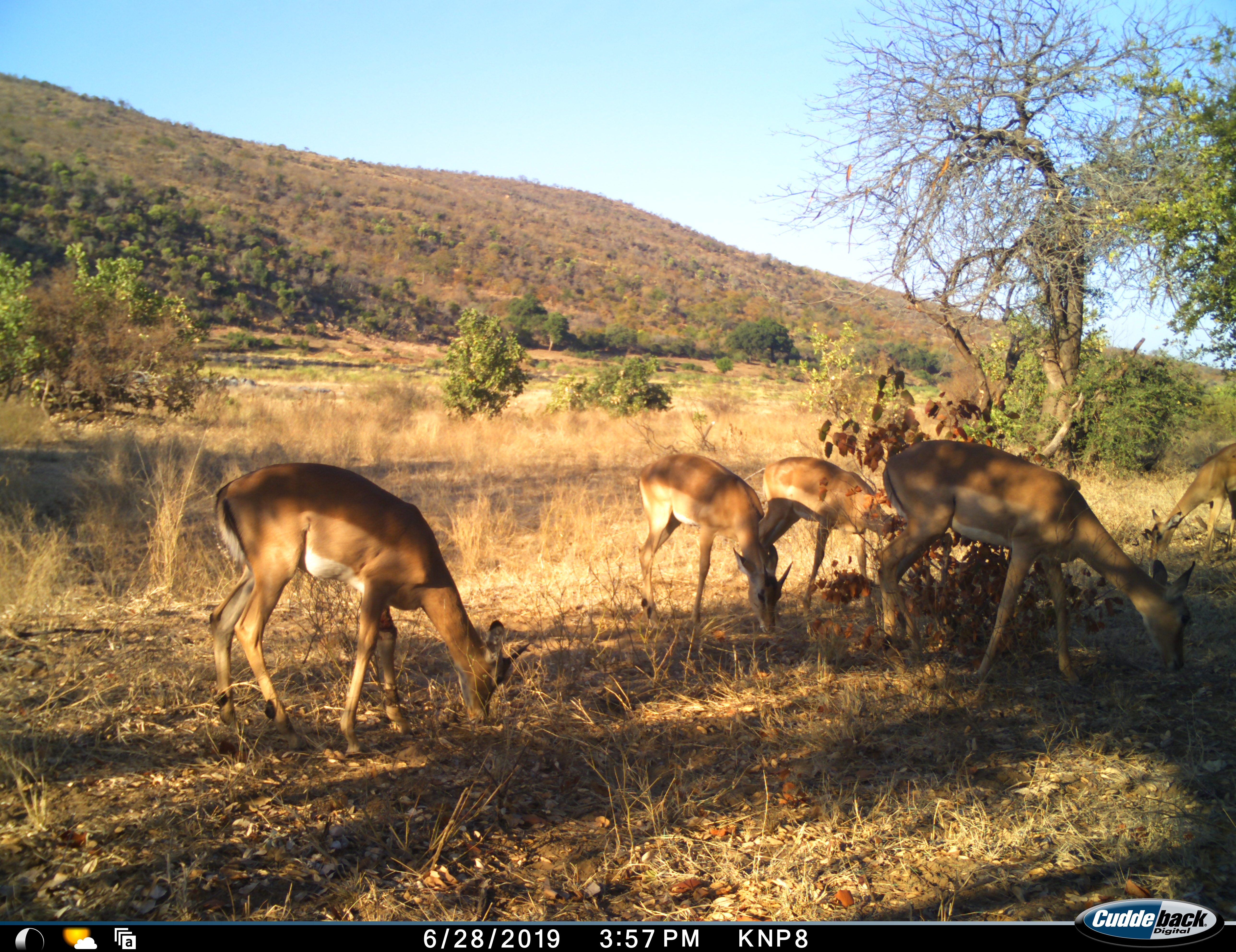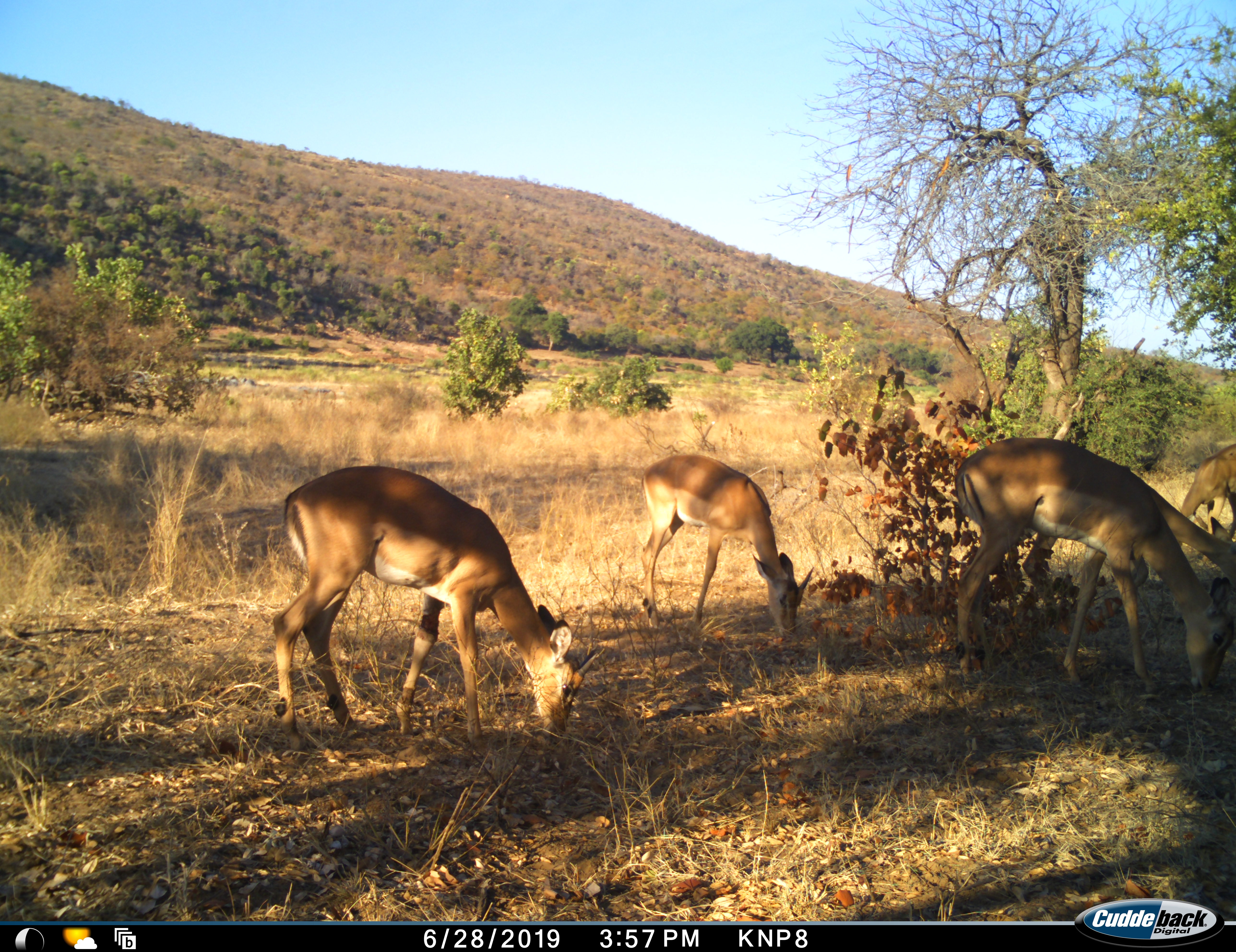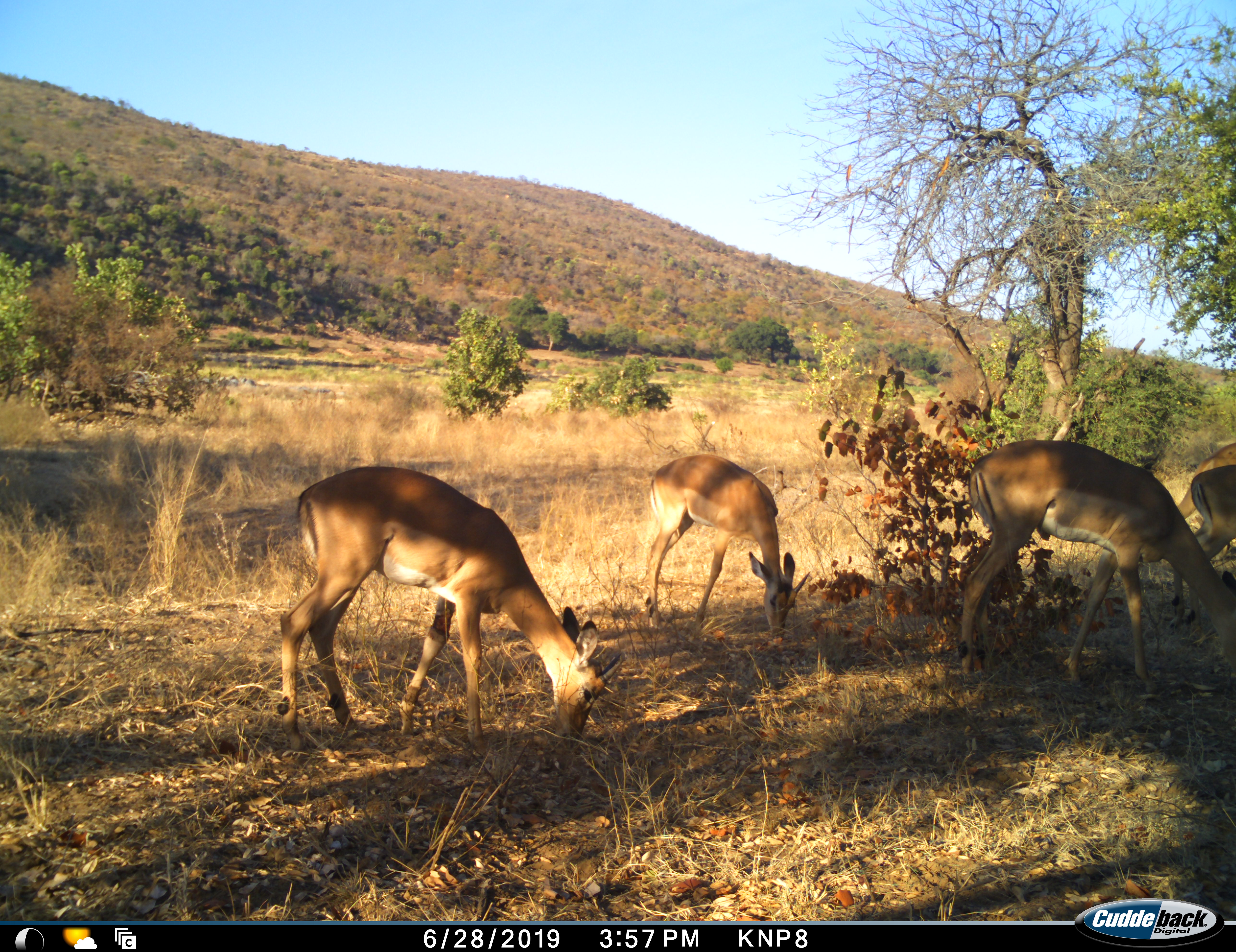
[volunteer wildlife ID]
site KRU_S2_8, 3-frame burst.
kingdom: Animalia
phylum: Chordata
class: Mammalia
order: Artiodactyla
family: Bovidae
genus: Aepyceros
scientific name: Aepyceros melampus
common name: impala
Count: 5.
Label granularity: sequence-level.